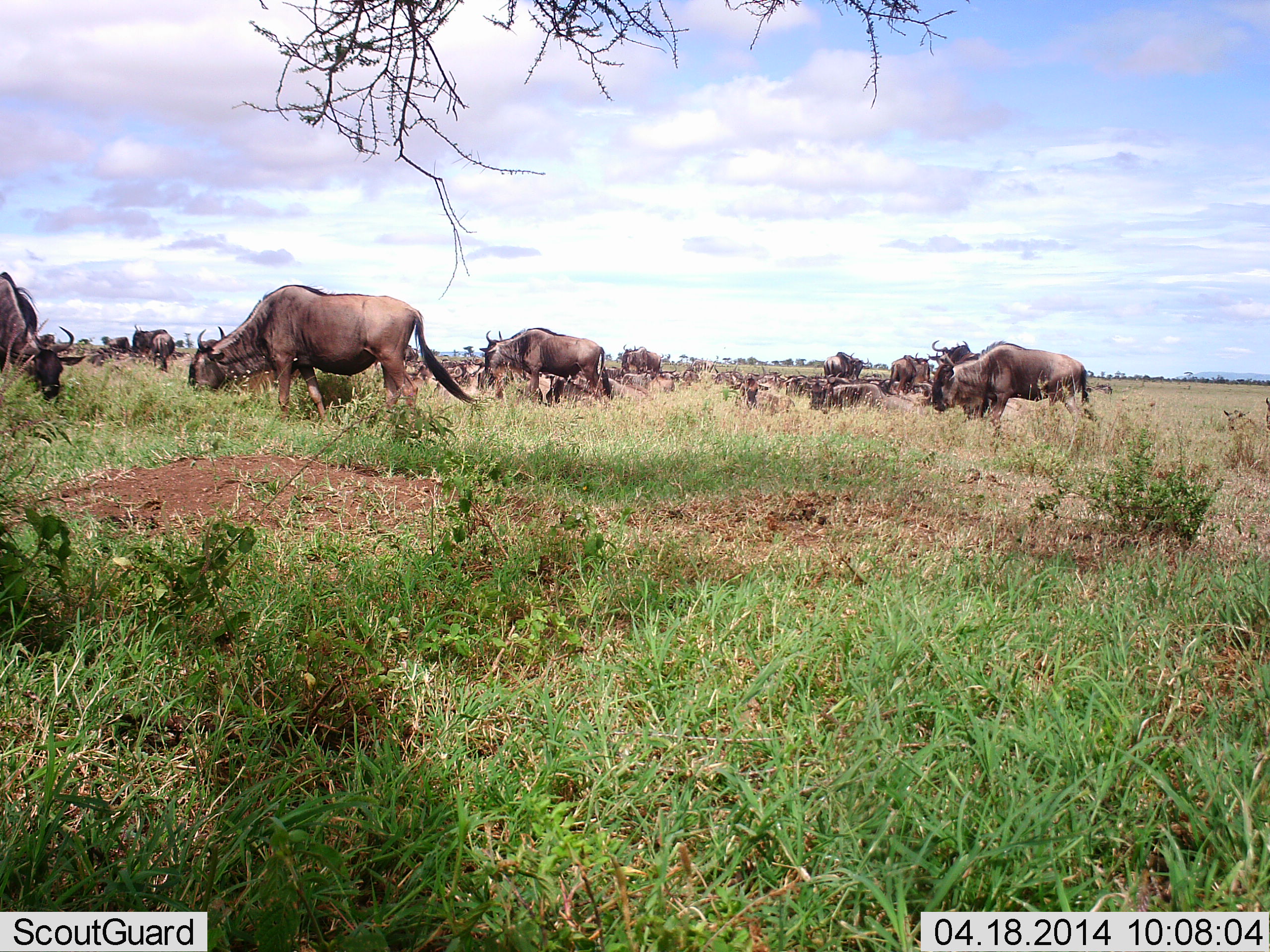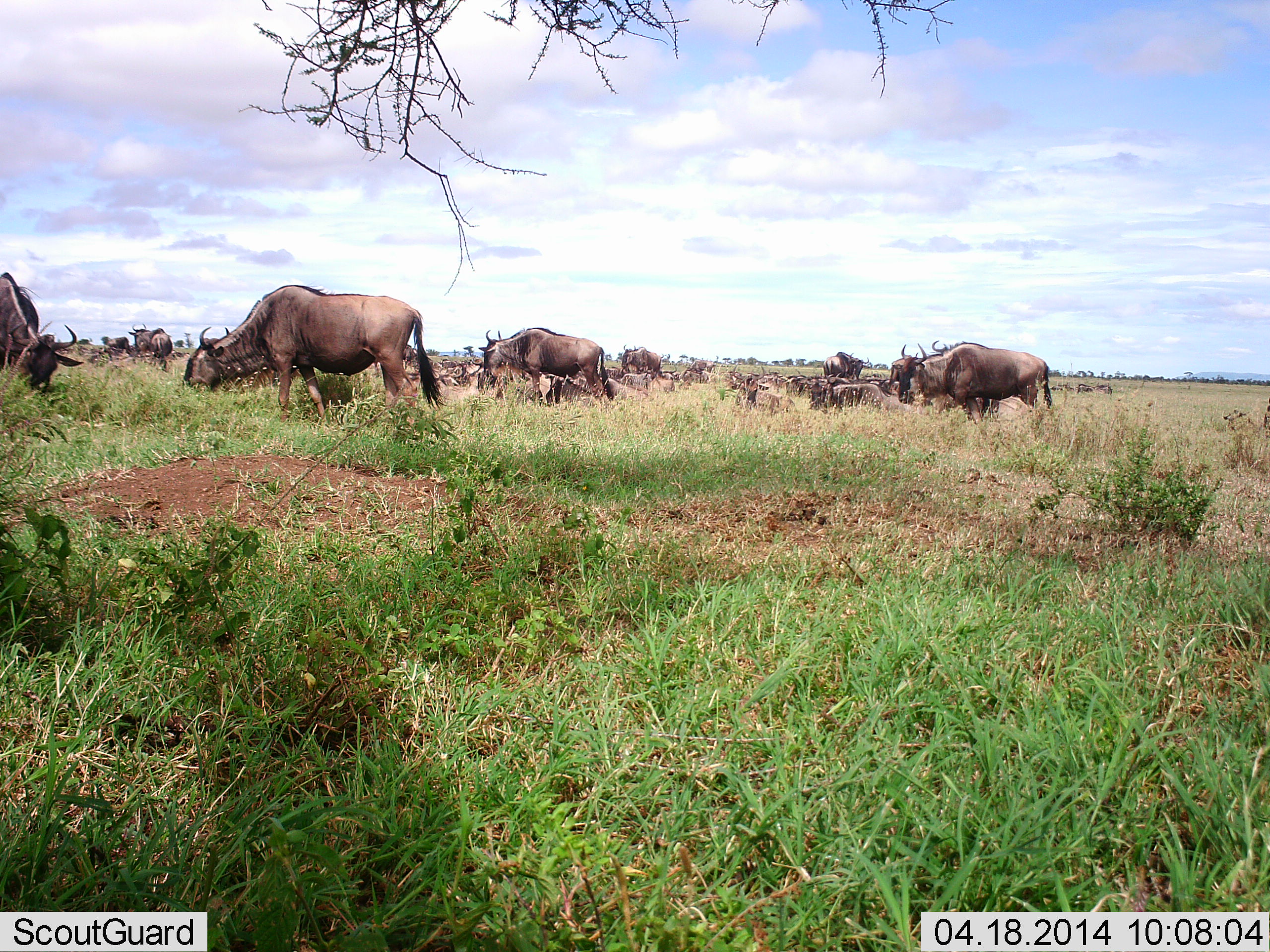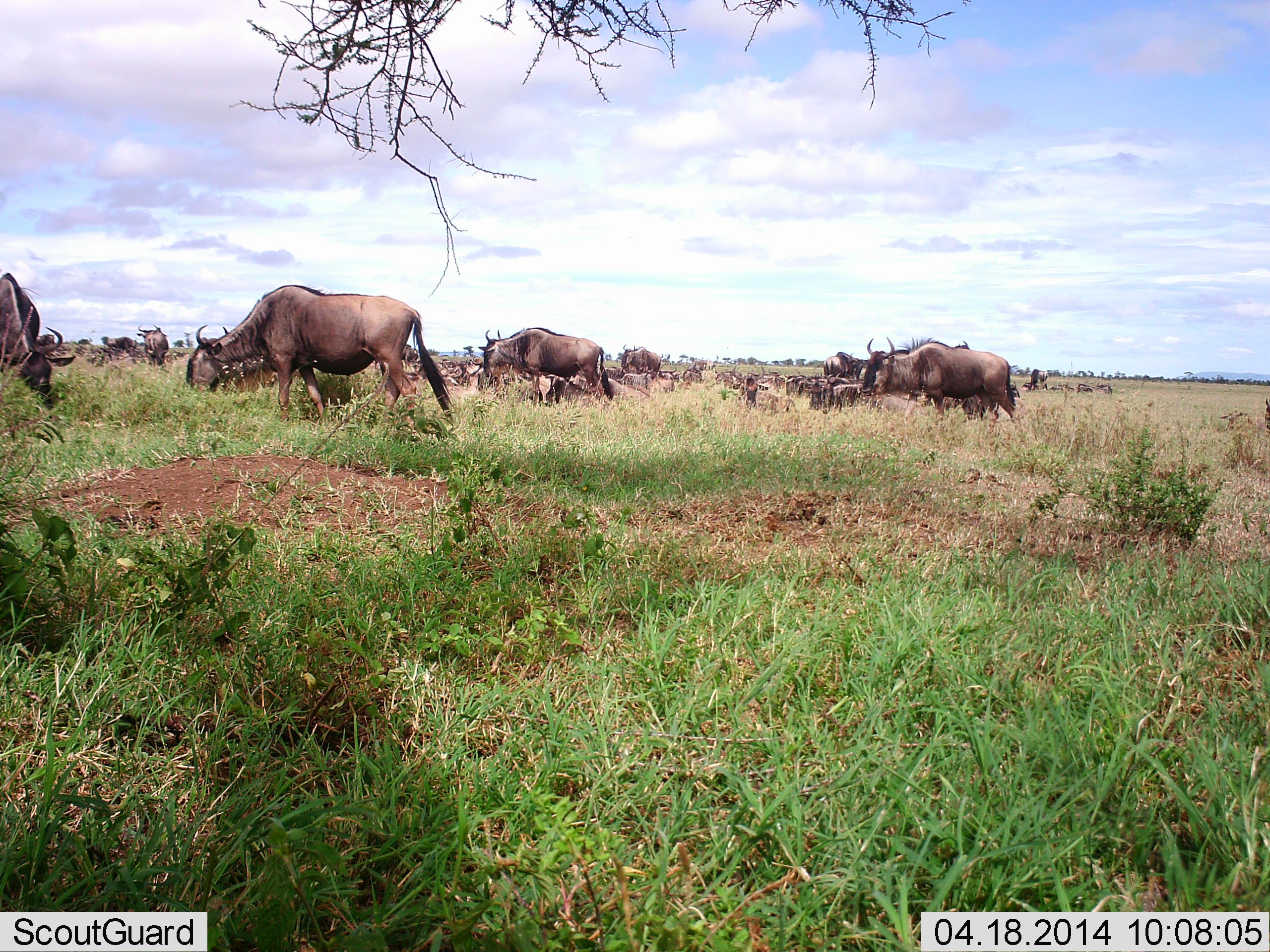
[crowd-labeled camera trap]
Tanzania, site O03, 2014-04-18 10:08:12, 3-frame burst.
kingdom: Animalia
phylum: Chordata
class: Mammalia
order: Artiodactyla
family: Bovidae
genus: Connochaetes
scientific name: Connochaetes taurinus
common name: blue wildebeest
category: wildebeest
Wildebeest (blue wildebeest) (Connochaetes taurinus), count 11-50. Behavior (volunteer vote fractions): standing 70%, resting 50%, moving 50%, interacting 0%. Young present (vote fraction): 10%. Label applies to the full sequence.